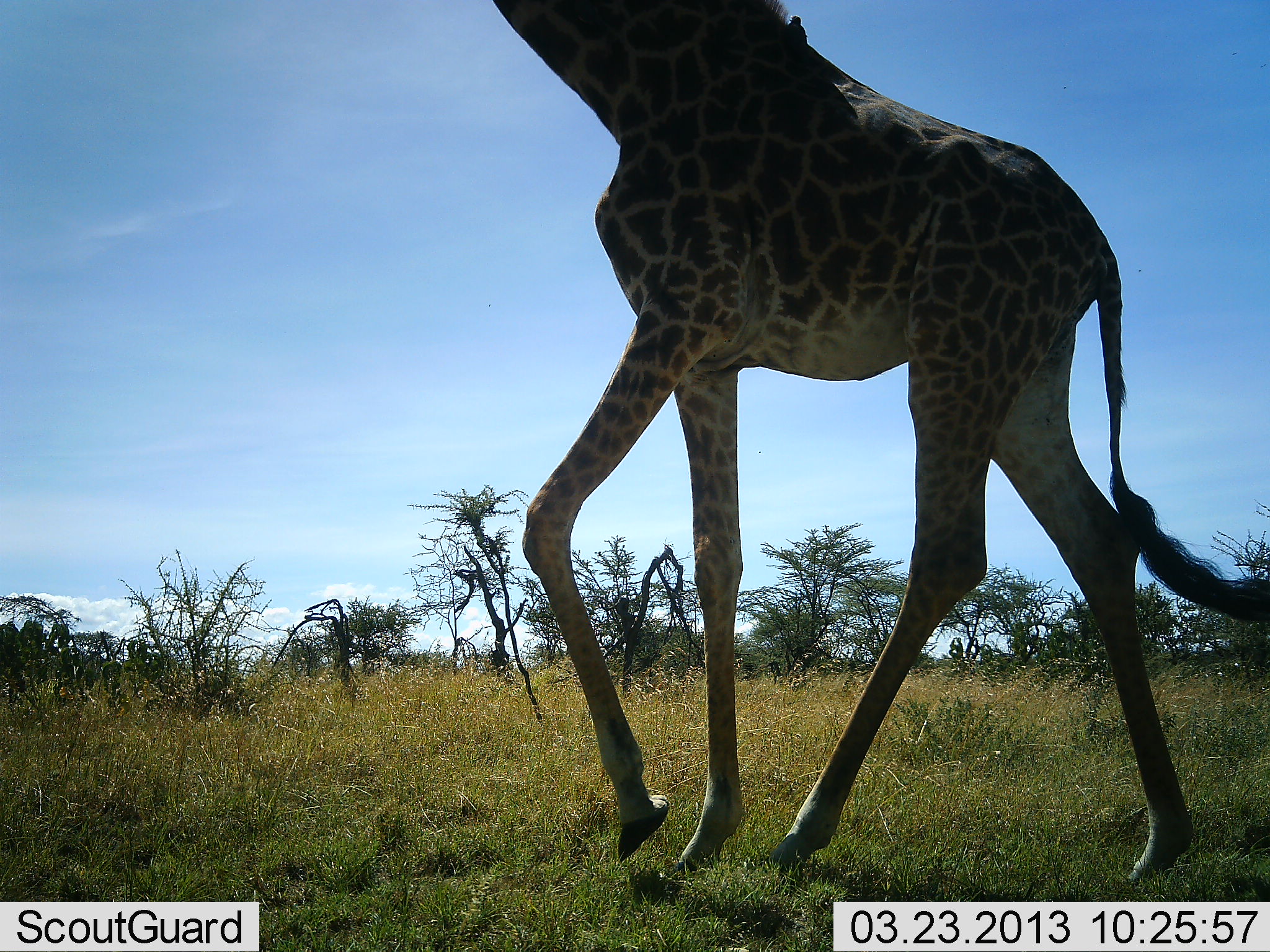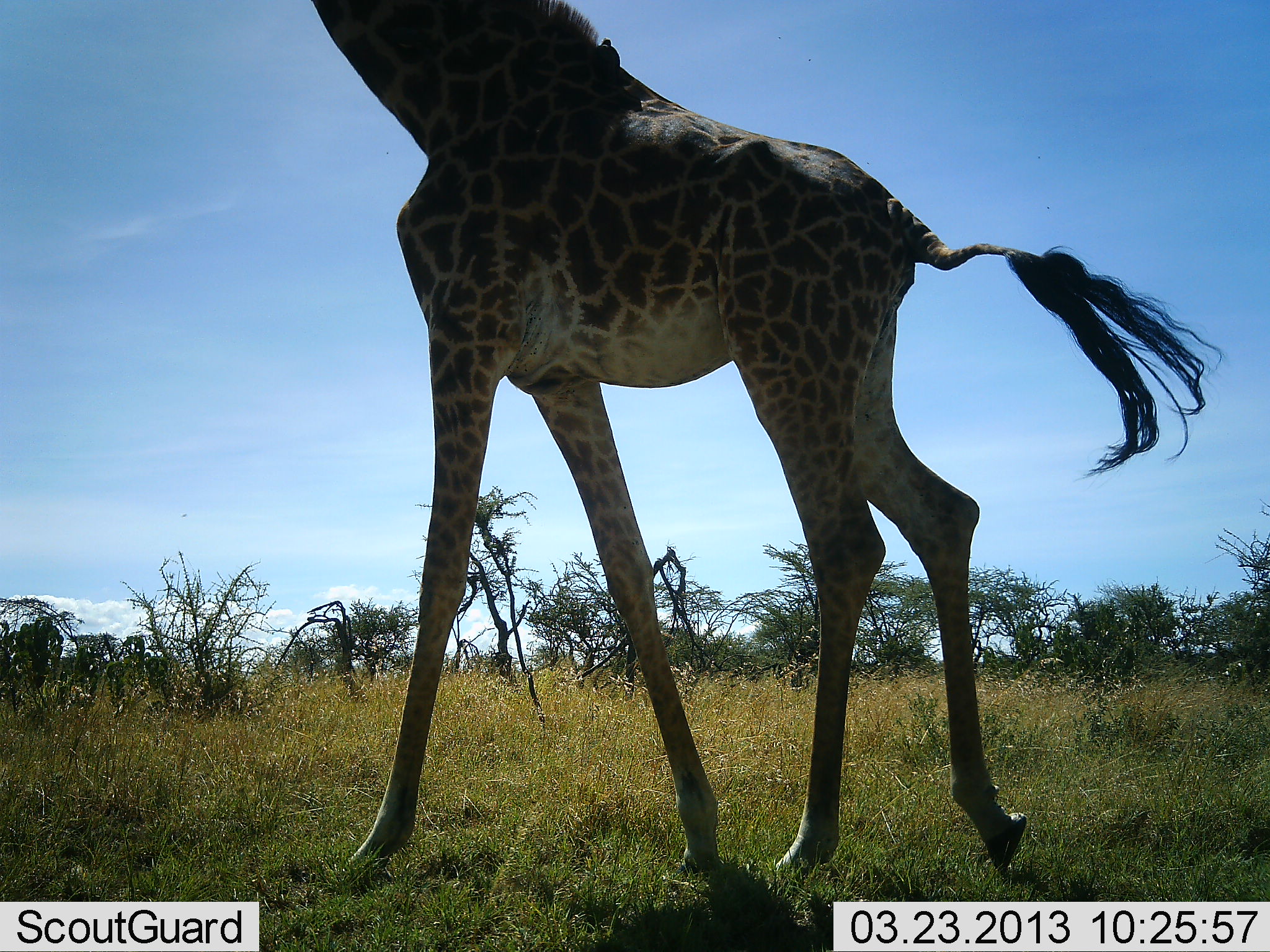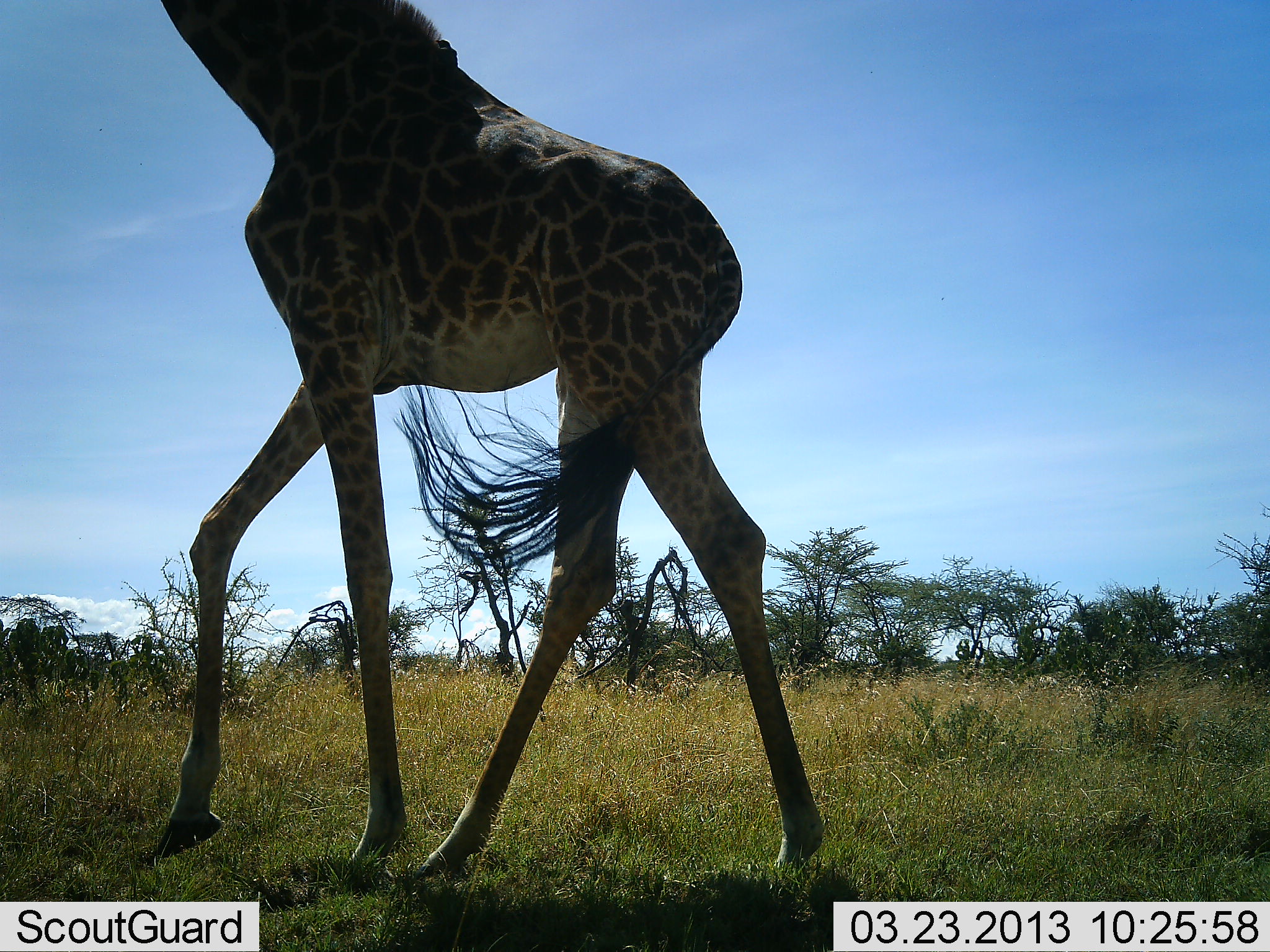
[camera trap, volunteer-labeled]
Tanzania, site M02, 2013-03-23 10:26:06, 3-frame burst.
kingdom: Animalia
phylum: Chordata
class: Mammalia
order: Artiodactyla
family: Giraffidae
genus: Giraffa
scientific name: Giraffa camelopardalis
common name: giraffe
Giraffe (Giraffa camelopardalis), count 1. Behavior (volunteer vote fractions): standing 9%, resting 0%, moving 91%, interacting 0%. Young present (vote fraction): 0%. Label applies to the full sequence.